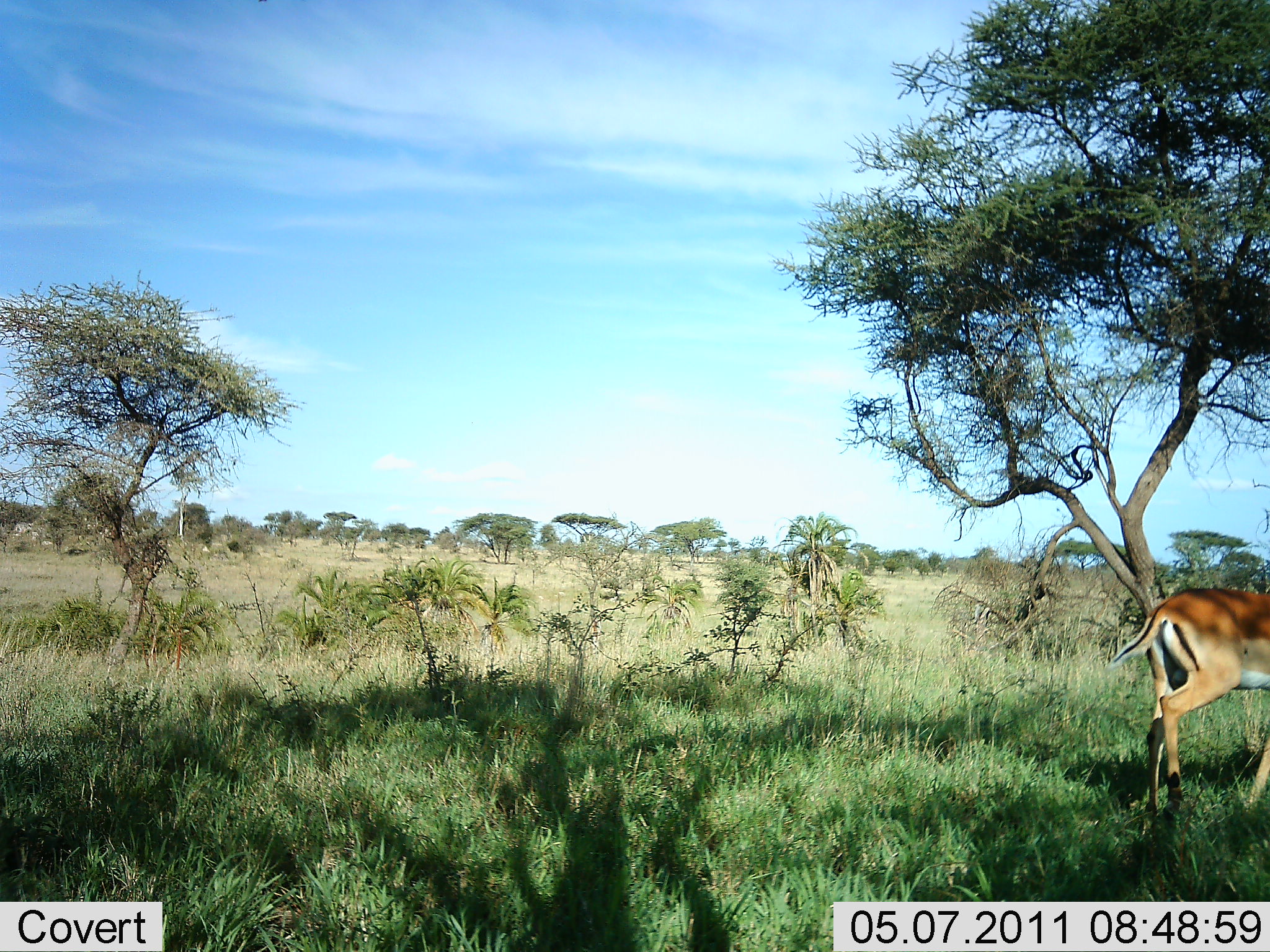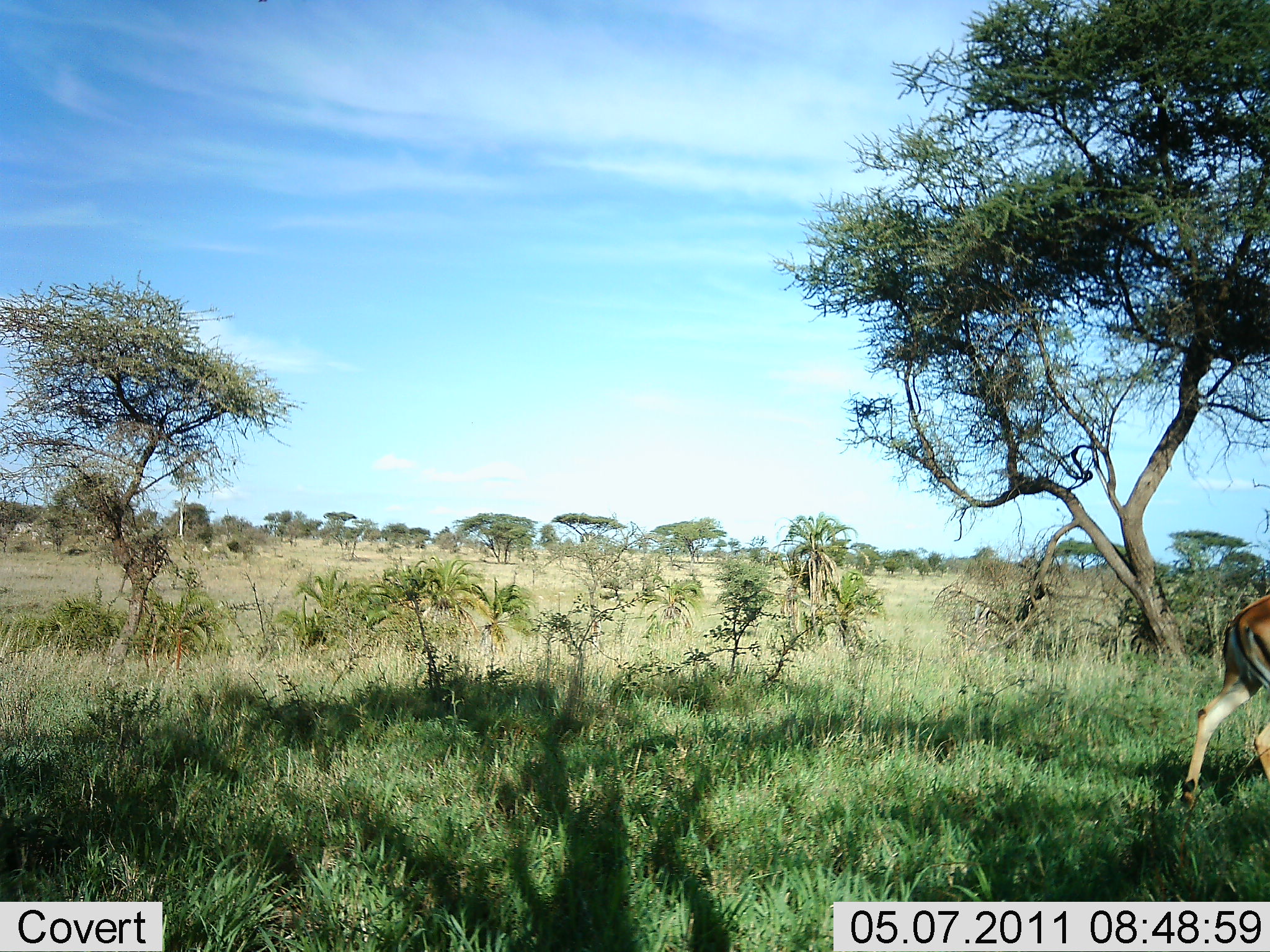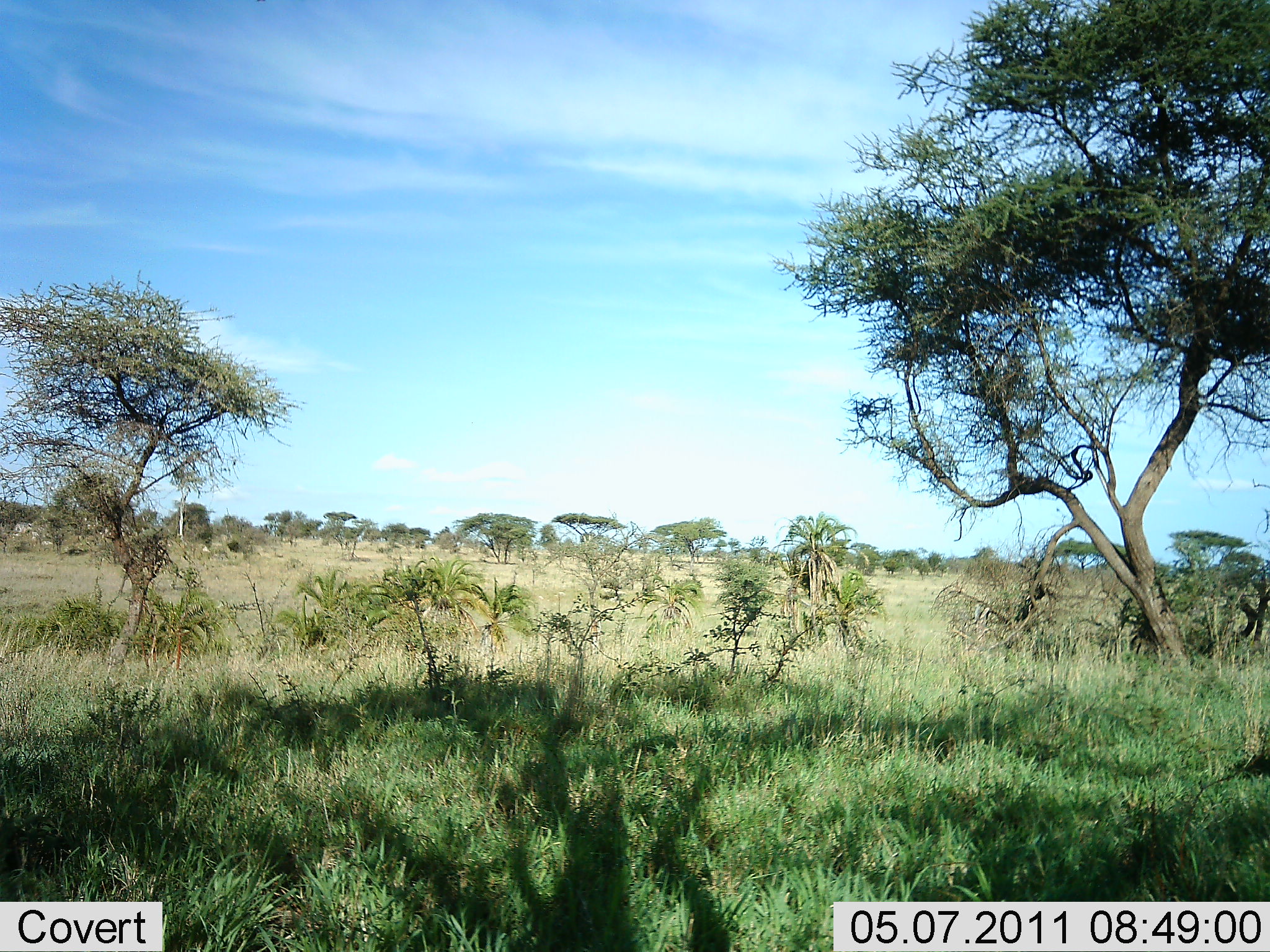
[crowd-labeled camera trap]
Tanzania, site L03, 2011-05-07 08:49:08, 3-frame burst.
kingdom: Animalia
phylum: Chordata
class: Mammalia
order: Artiodactyla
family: Bovidae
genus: Aepyceros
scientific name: Aepyceros melampus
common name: impala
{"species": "impala (Aepyceros melampus)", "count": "1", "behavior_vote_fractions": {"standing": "0%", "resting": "0%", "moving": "100%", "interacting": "0%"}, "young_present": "0%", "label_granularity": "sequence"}